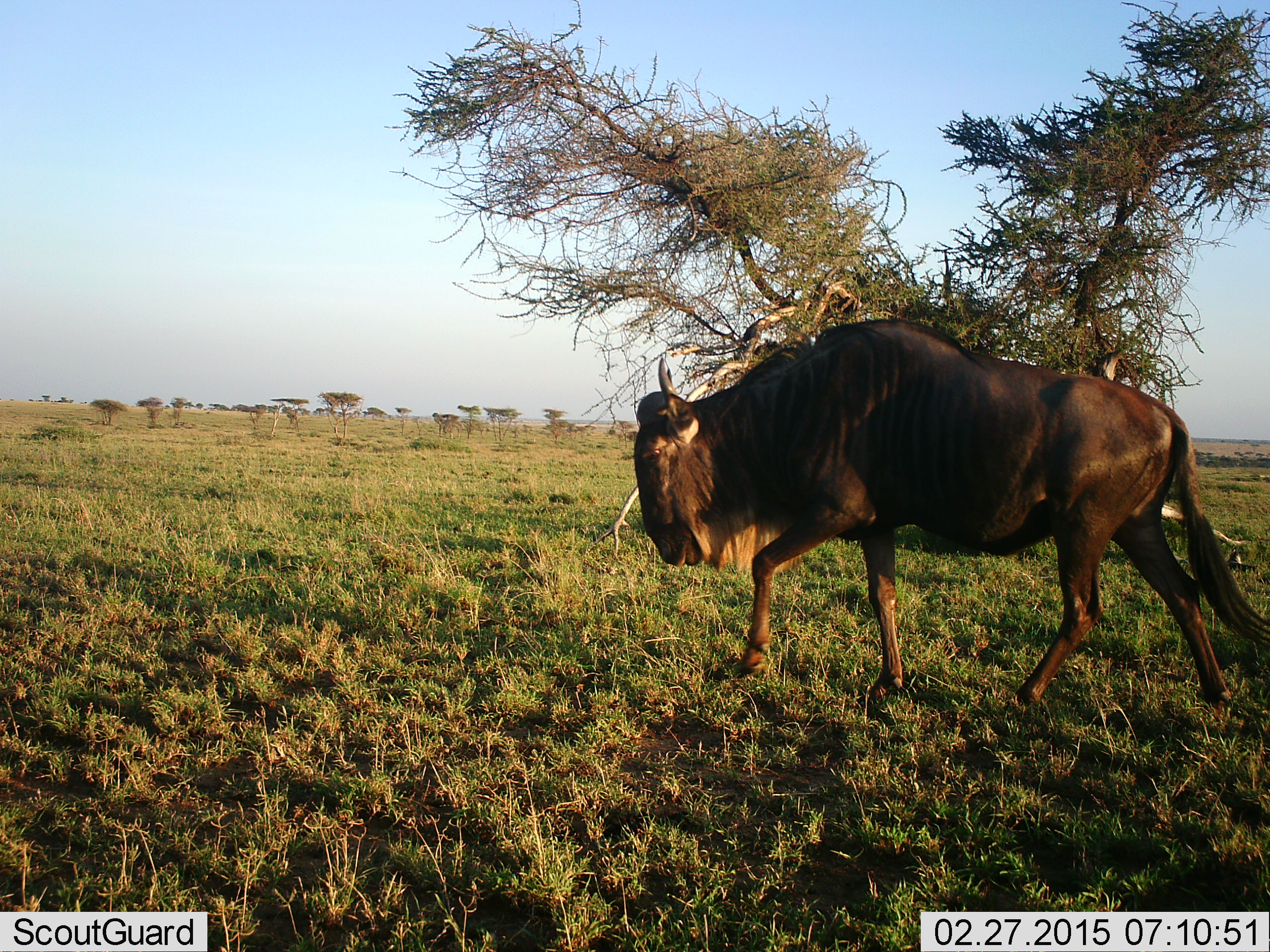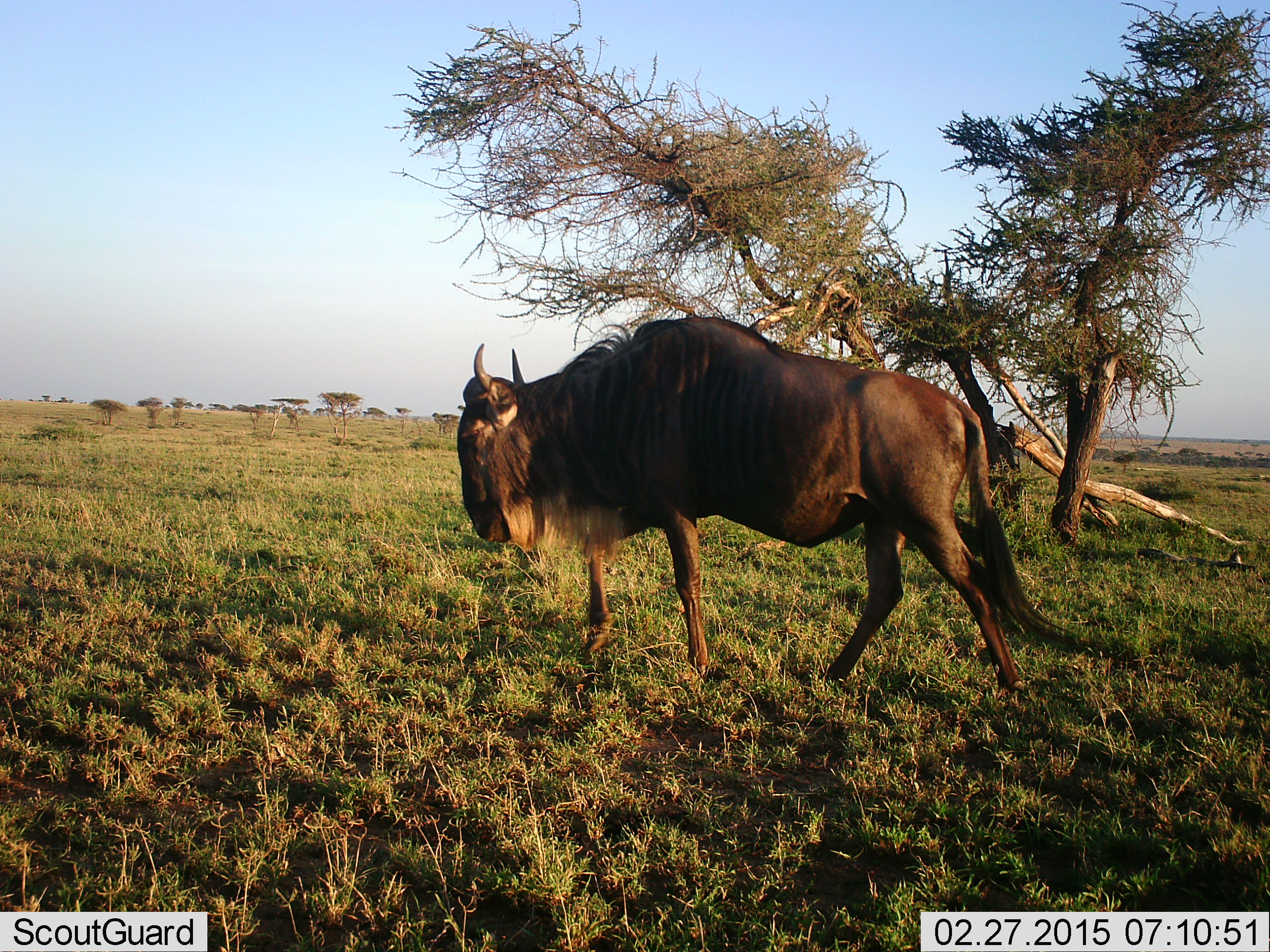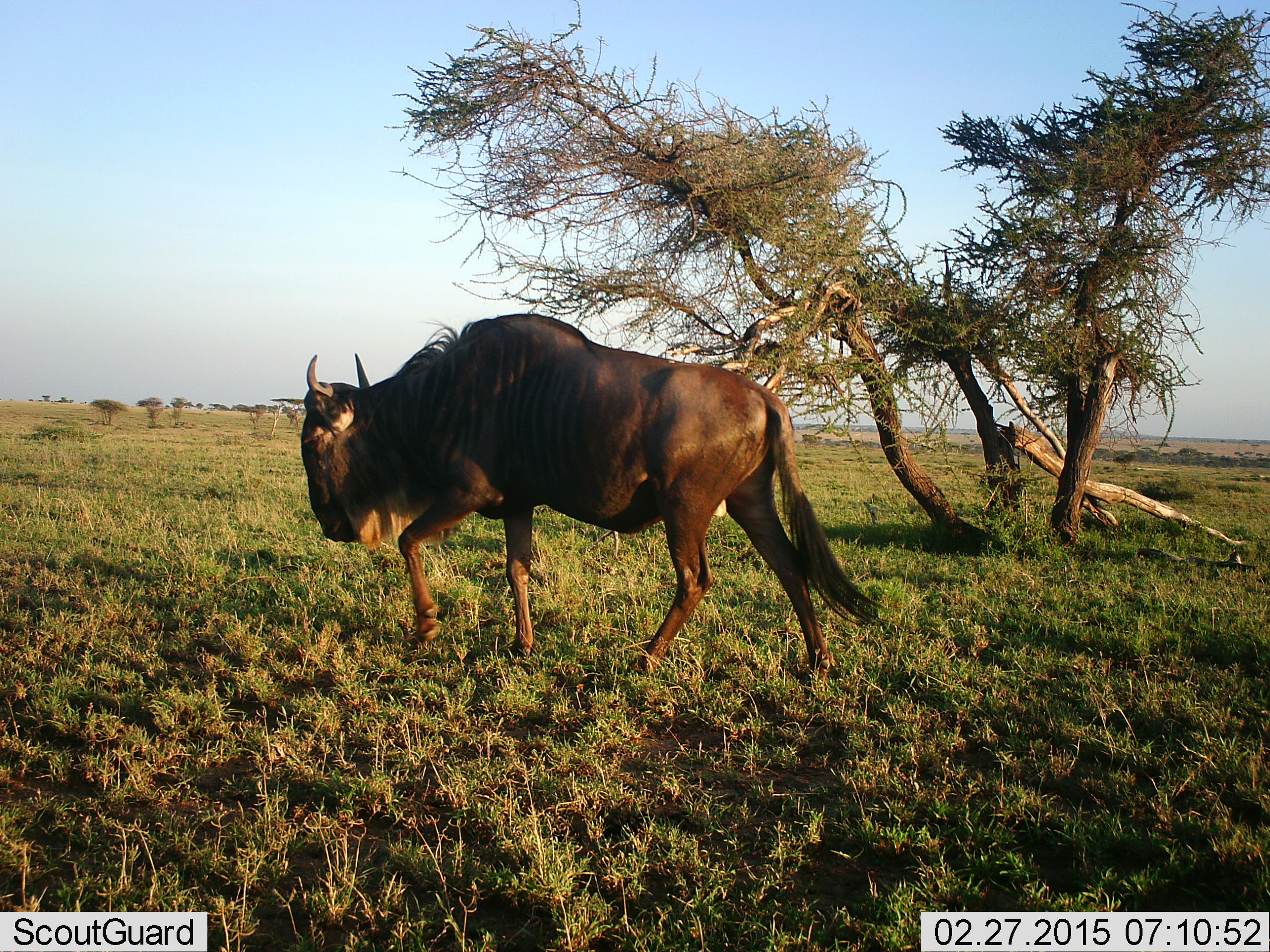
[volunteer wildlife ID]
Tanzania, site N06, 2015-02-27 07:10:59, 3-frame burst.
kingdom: Animalia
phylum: Chordata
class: Mammalia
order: Artiodactyla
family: Bovidae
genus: Connochaetes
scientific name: Connochaetes taurinus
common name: blue wildebeest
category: wildebeest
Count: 1.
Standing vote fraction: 10%.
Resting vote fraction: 0%.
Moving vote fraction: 100%.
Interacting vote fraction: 0%.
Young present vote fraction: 0%.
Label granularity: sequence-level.